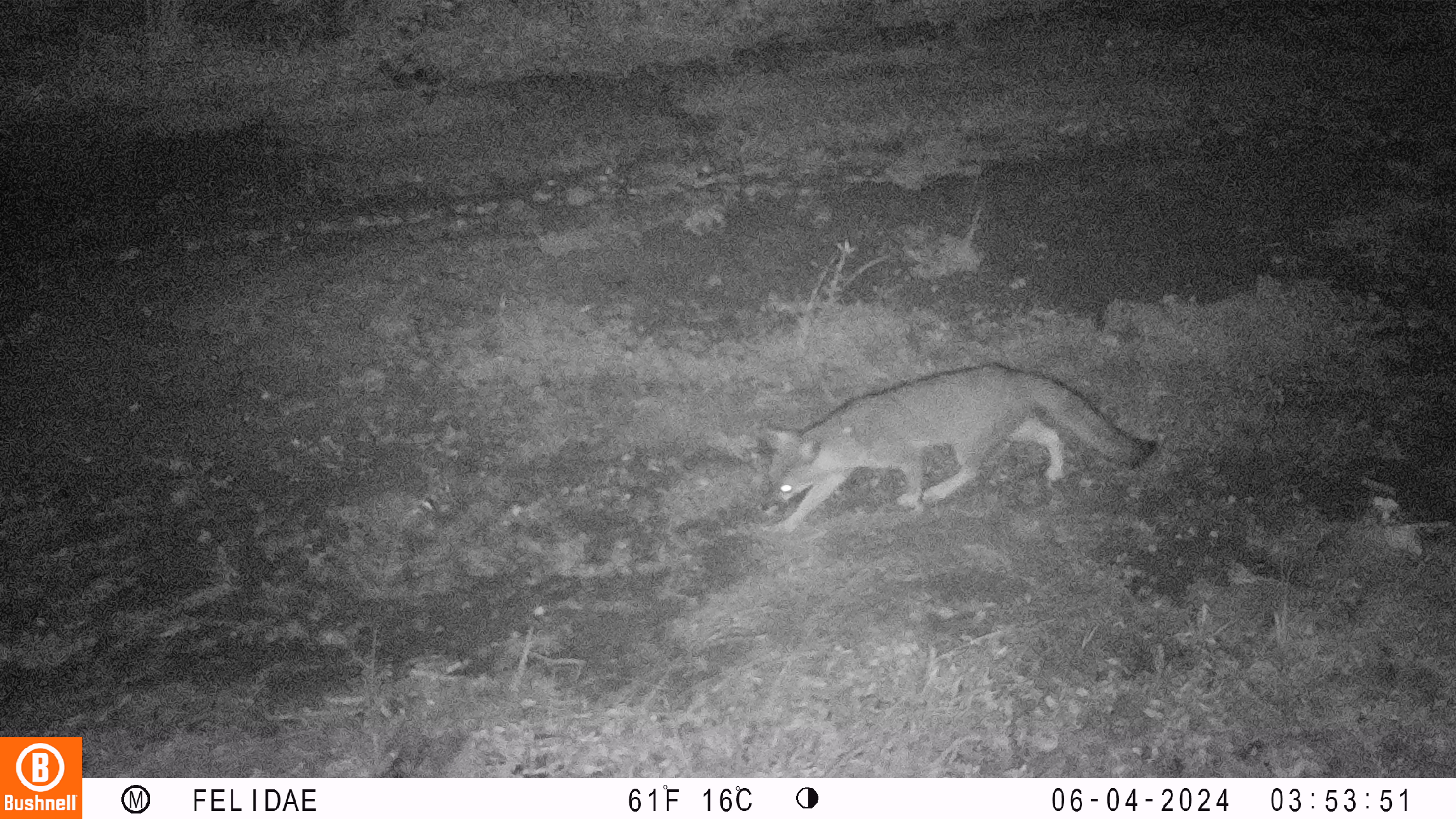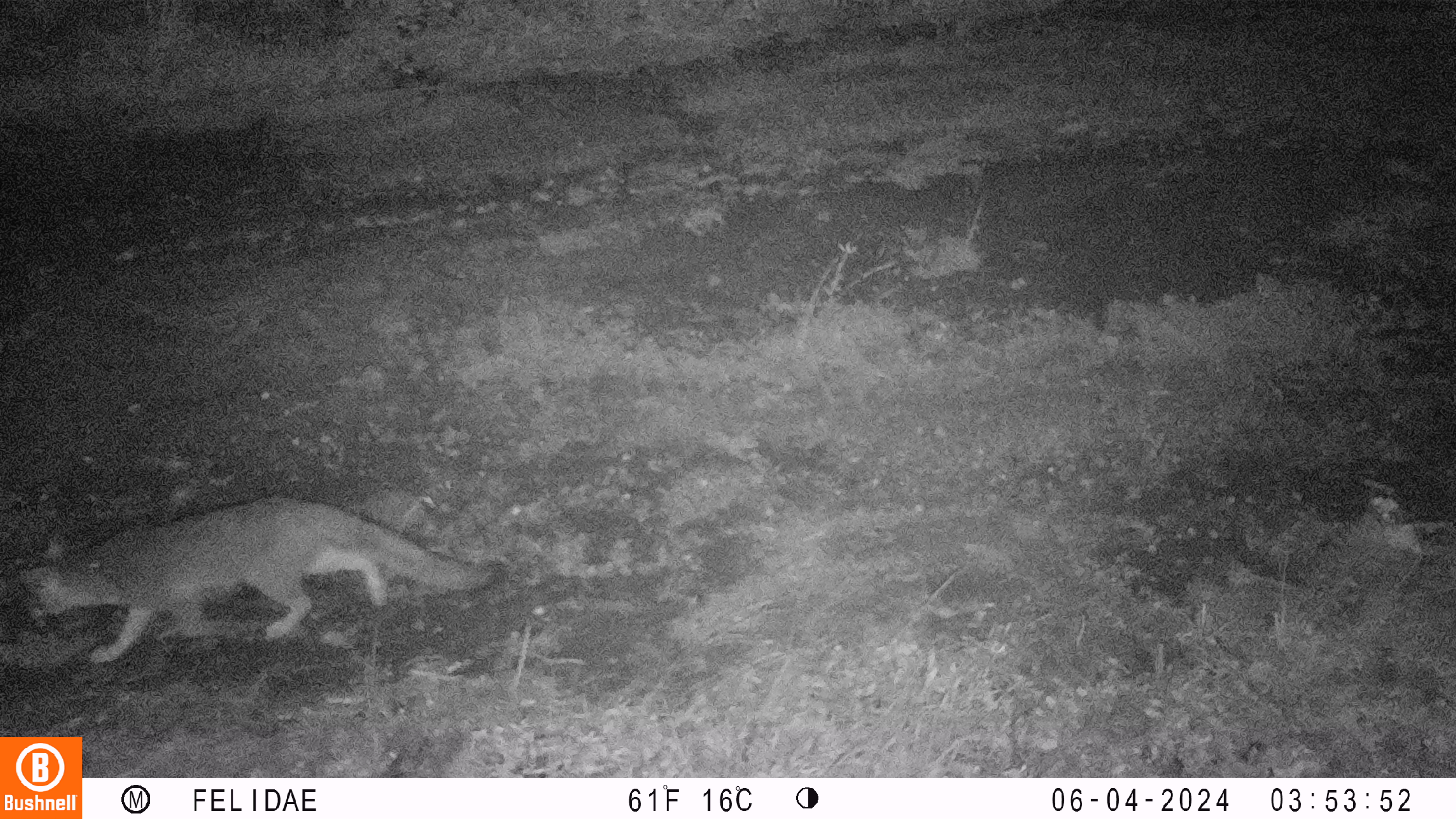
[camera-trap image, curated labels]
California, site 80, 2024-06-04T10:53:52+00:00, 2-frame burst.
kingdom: Animalia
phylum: Chordata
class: Mammalia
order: Carnivora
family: Canidae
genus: Urocyon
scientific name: Urocyon cinereoargenteus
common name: gray fox